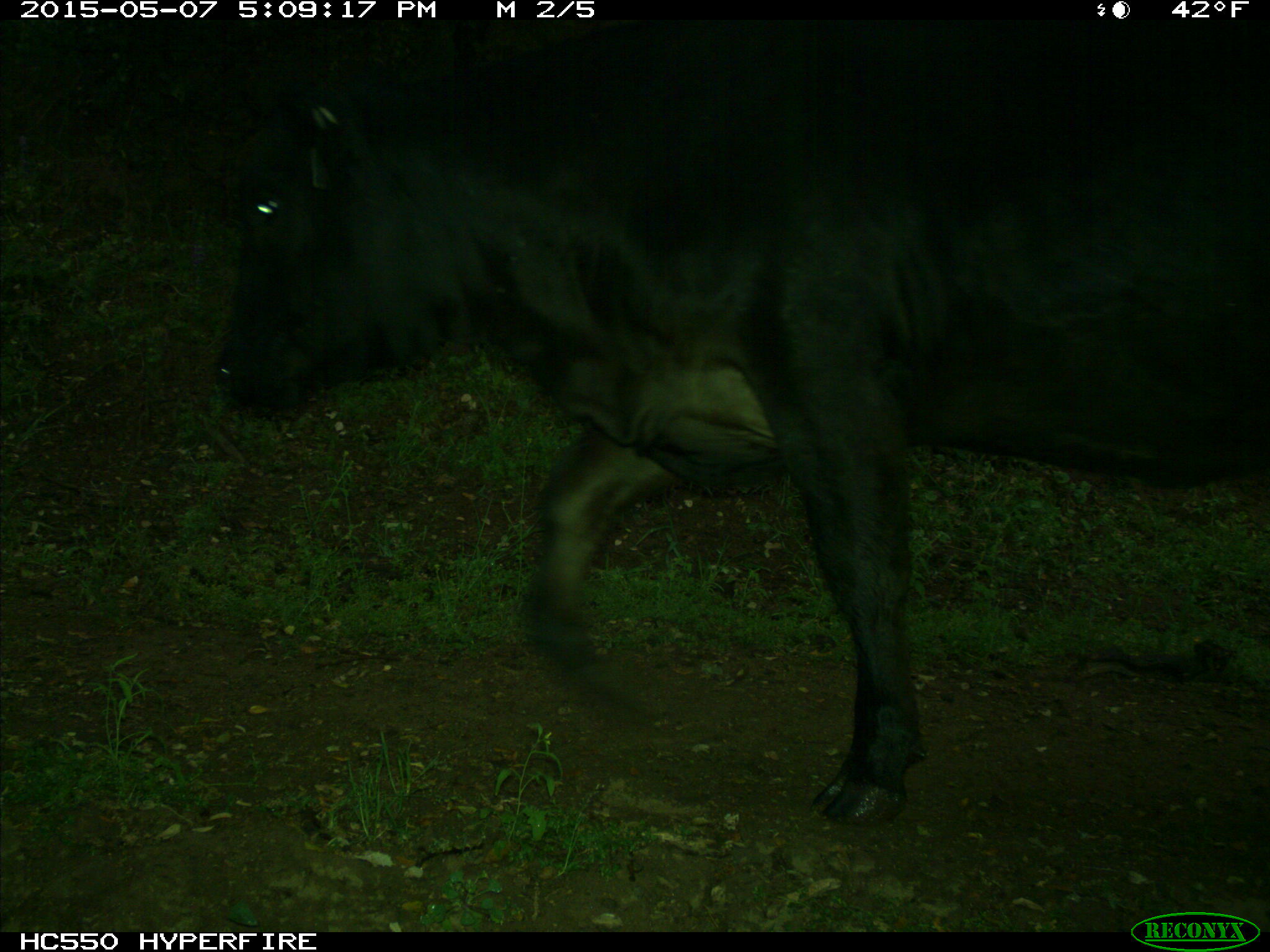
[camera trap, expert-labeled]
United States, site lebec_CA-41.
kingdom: Animalia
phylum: Chordata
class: Mammalia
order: Artiodactyla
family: Bovidae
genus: Bos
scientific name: Bos taurus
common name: domestic cow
Bos taurus (domestic cow).